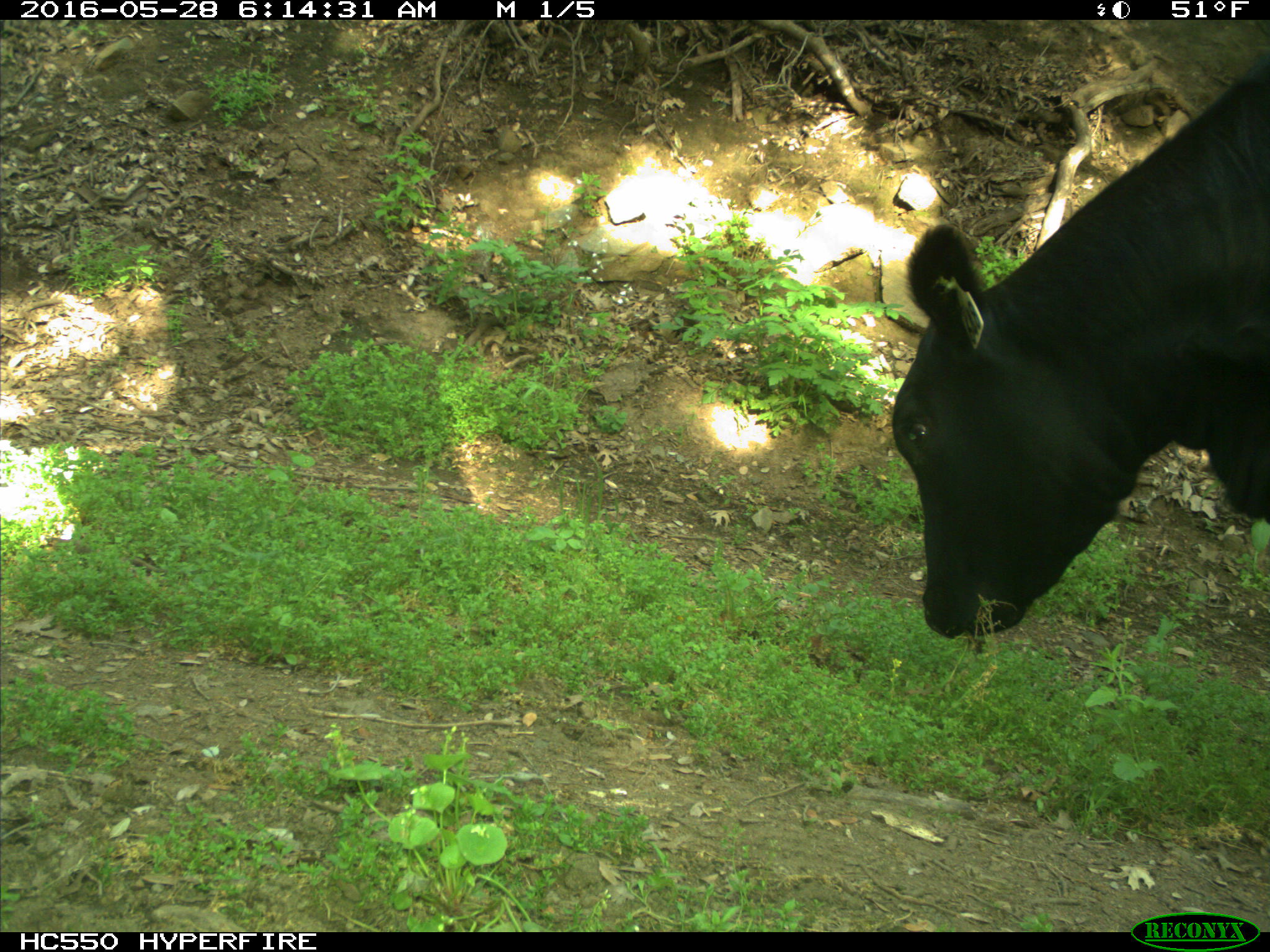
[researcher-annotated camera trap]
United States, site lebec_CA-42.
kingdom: Animalia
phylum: Chordata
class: Mammalia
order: Artiodactyla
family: Bovidae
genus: Bos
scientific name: Bos taurus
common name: domestic cow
Bos taurus (domestic cow).